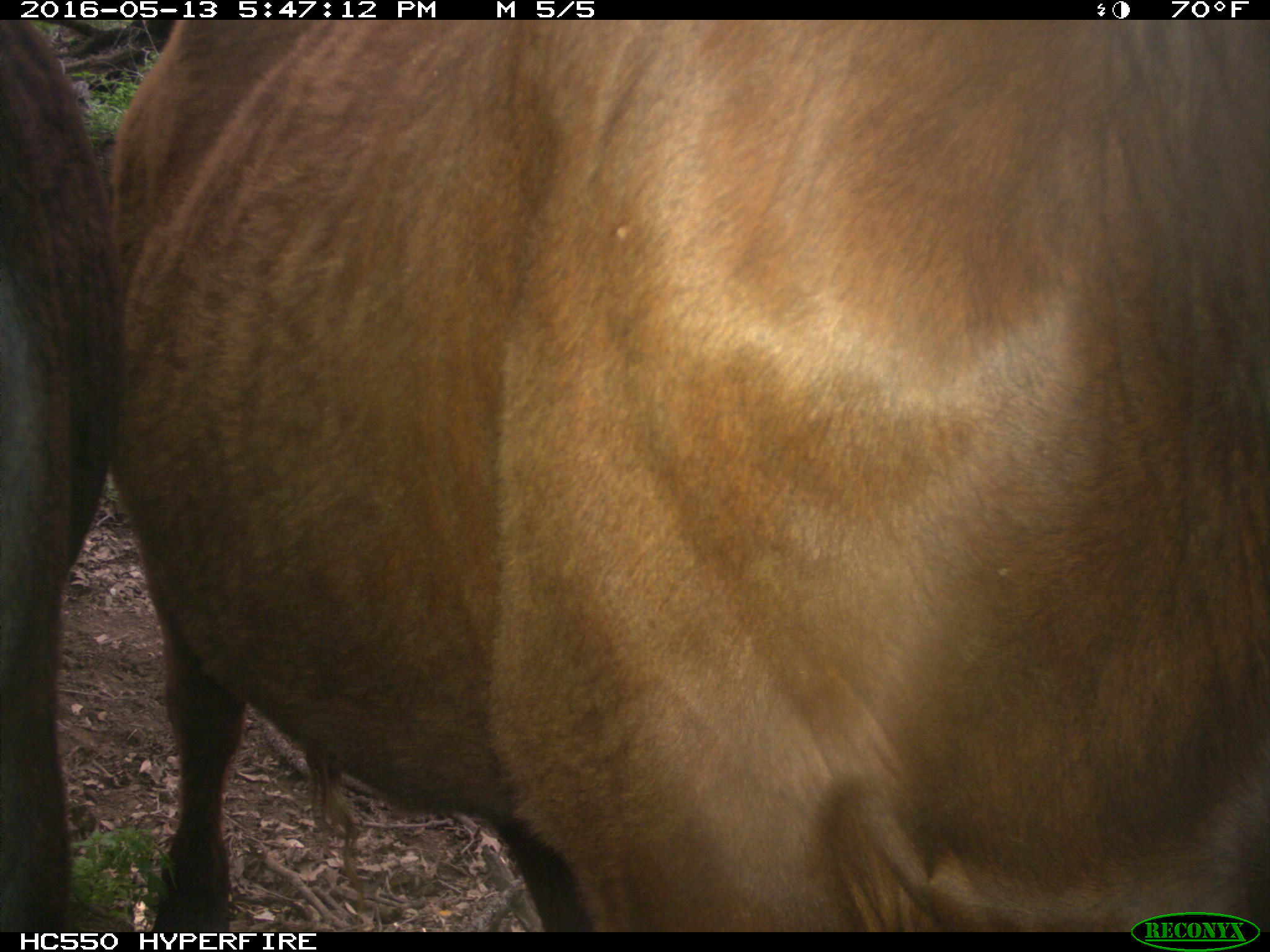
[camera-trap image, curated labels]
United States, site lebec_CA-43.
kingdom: Animalia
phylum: Chordata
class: Mammalia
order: Artiodactyla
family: Bovidae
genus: Bos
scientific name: Bos taurus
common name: domestic cow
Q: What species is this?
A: Bos taurus (domestic cow).